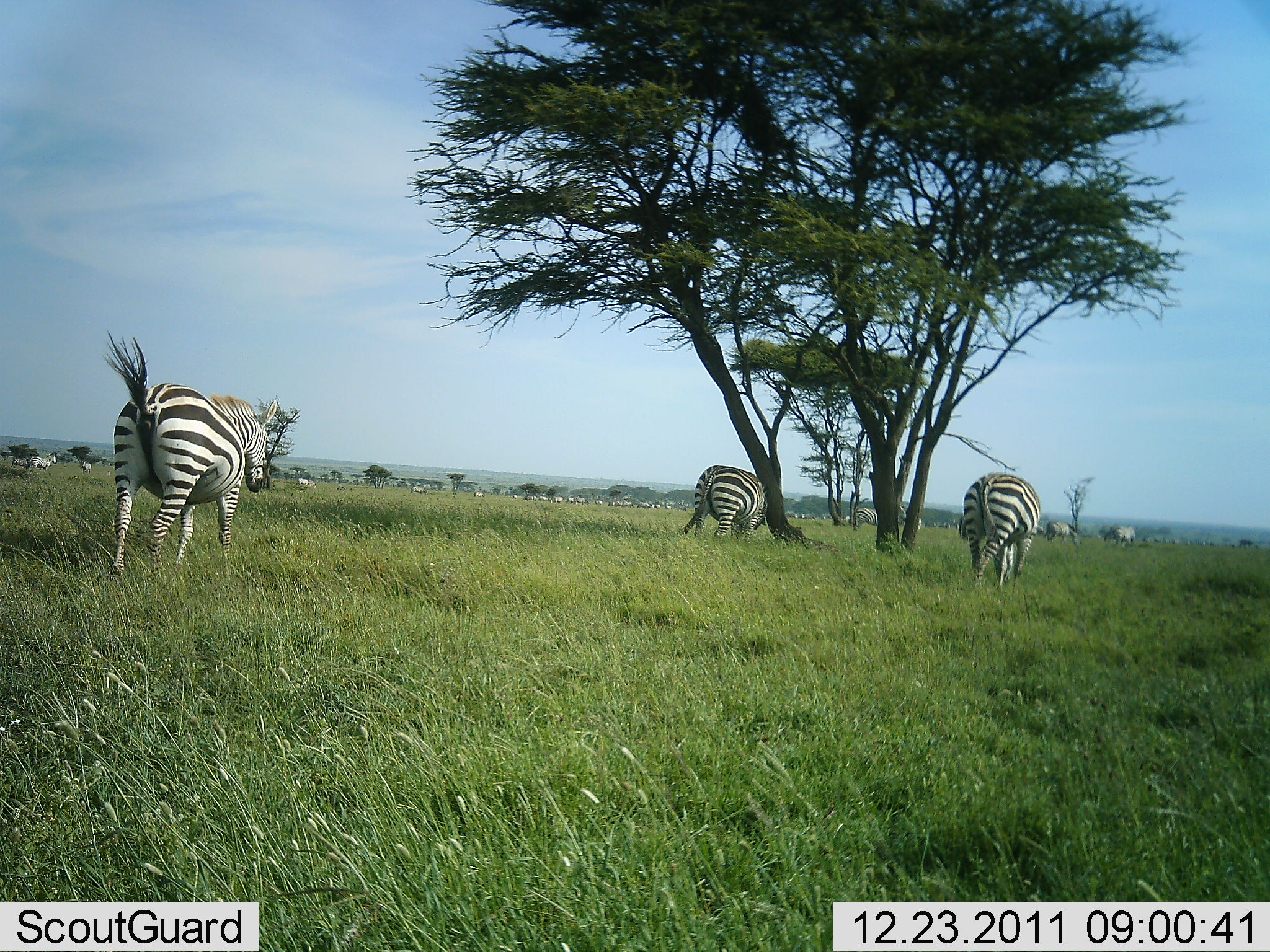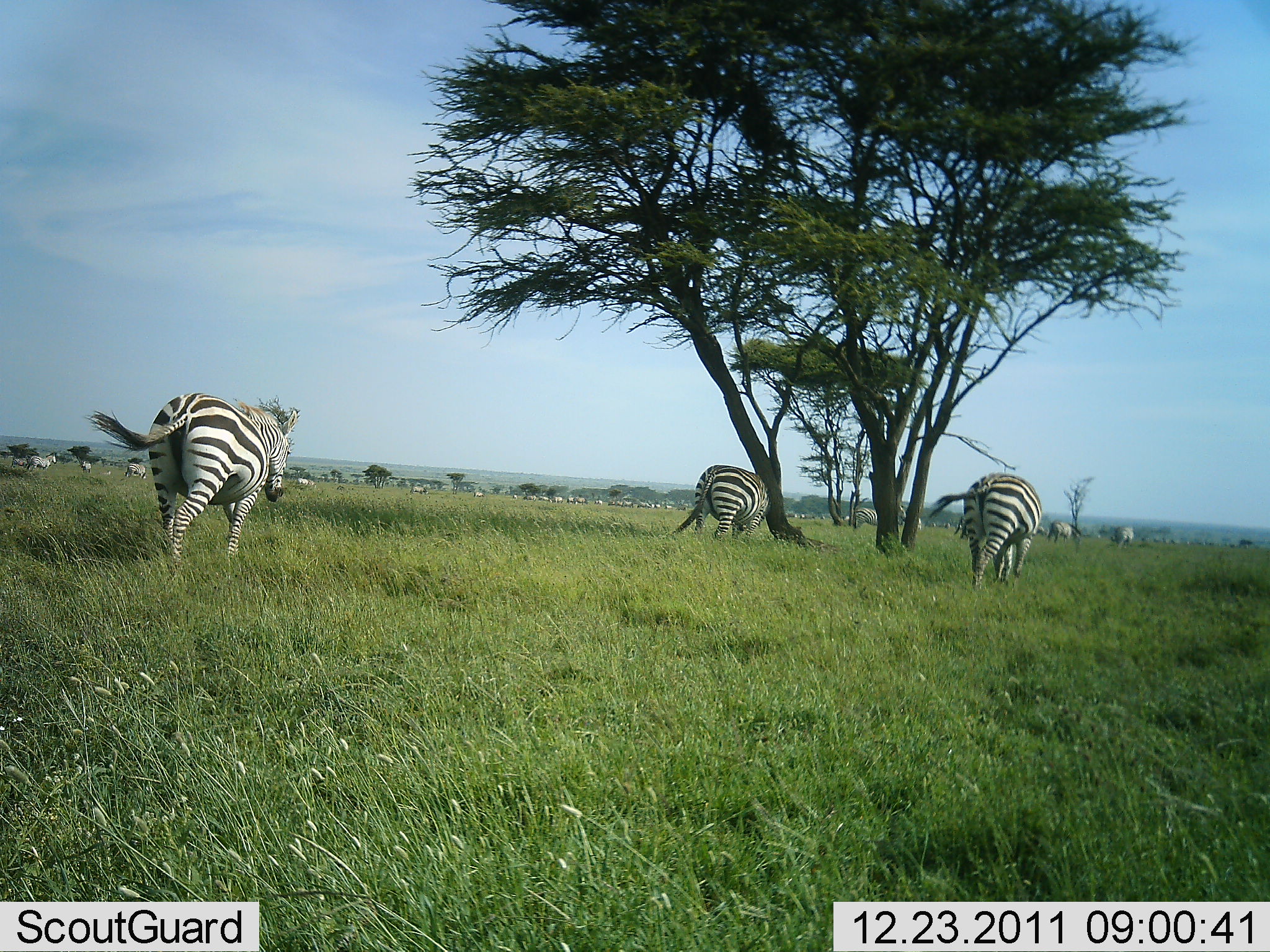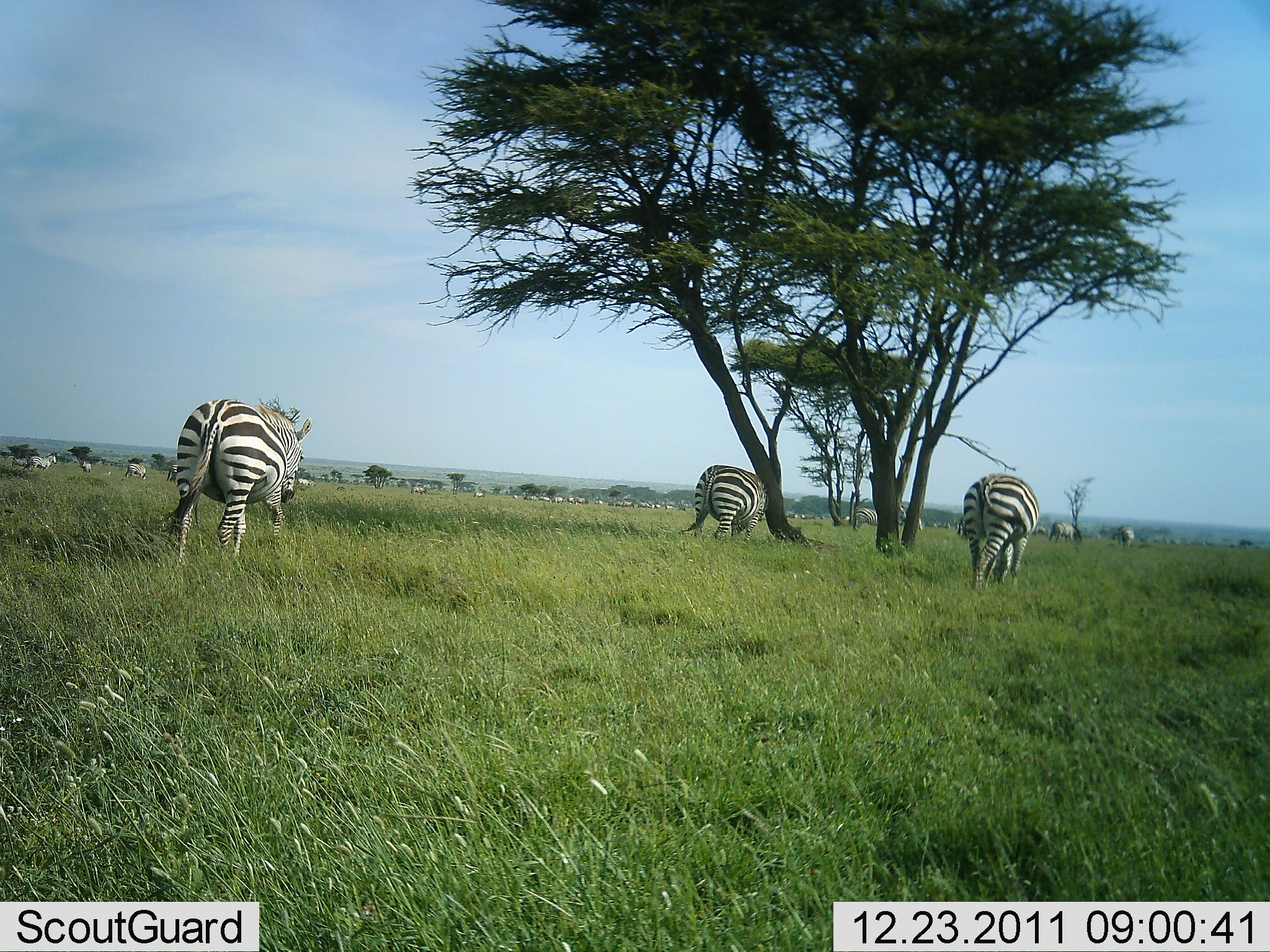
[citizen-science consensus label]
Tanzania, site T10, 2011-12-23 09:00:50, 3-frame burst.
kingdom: Animalia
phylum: Chordata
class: Mammalia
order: Perissodactyla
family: Equidae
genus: Equus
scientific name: Equus quagga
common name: plains zebra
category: zebra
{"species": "zebra (plains zebra) (Equus quagga)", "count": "11-50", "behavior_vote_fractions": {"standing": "50%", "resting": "0%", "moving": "79%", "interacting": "7%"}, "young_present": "0%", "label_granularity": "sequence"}